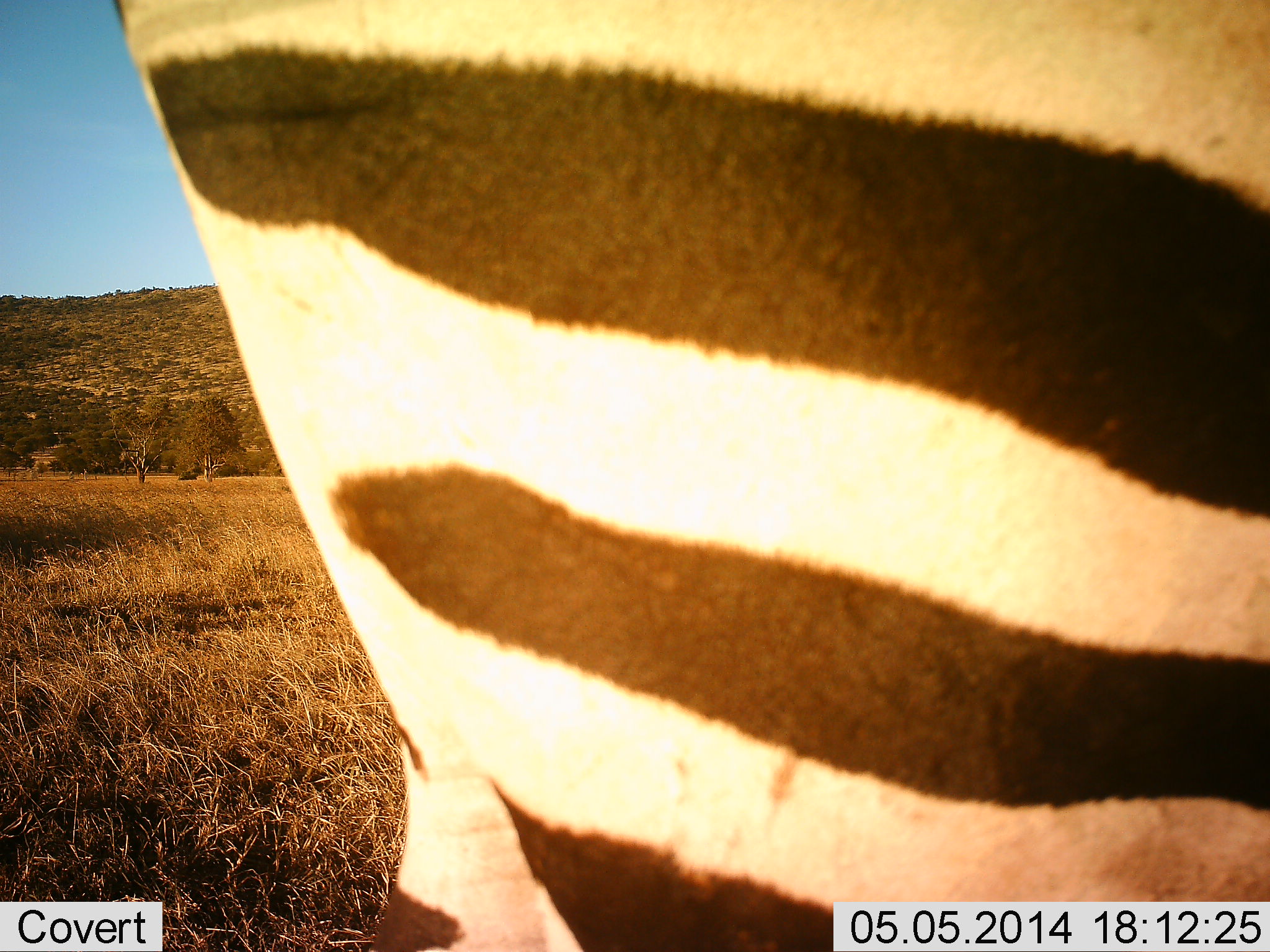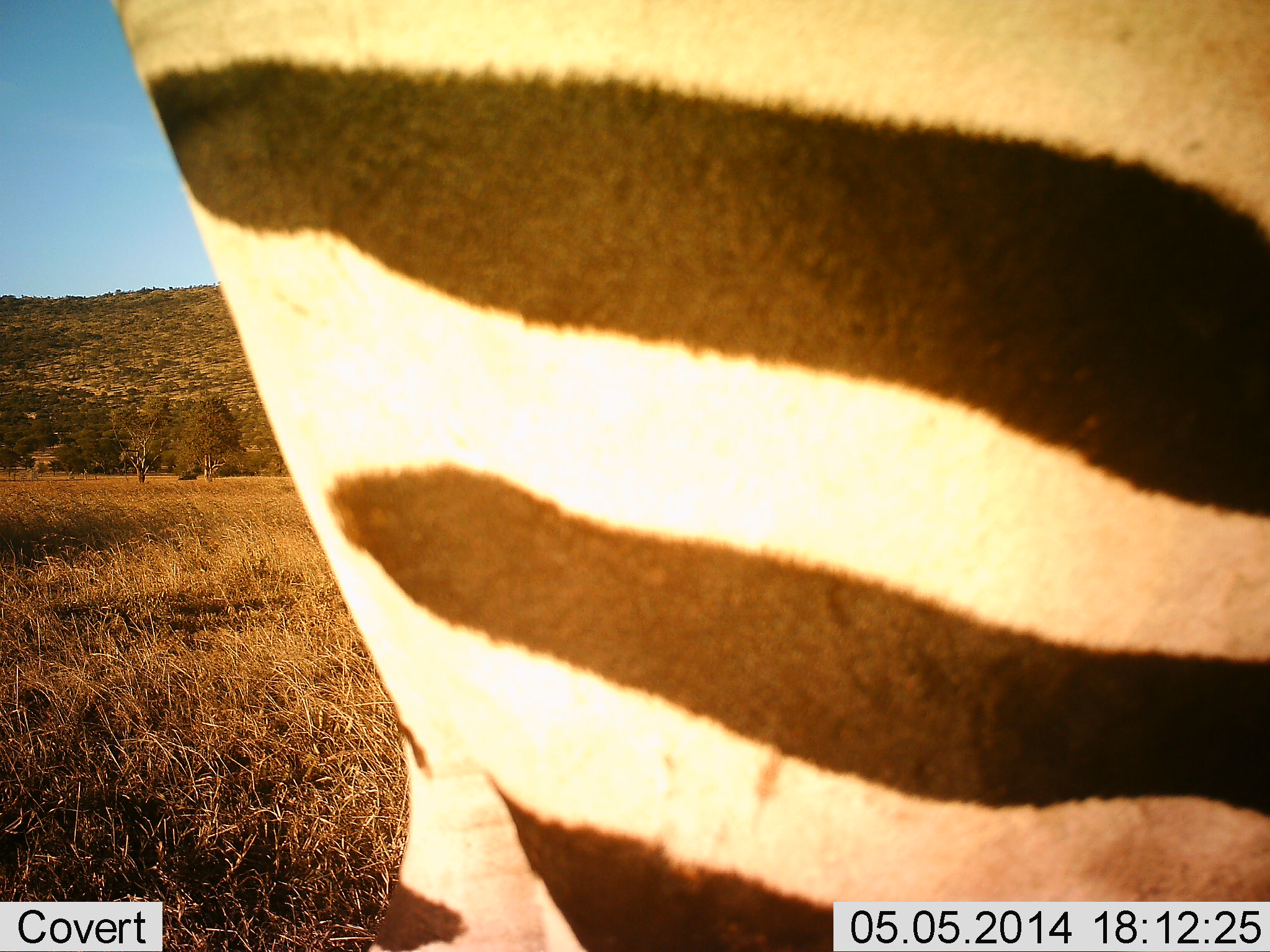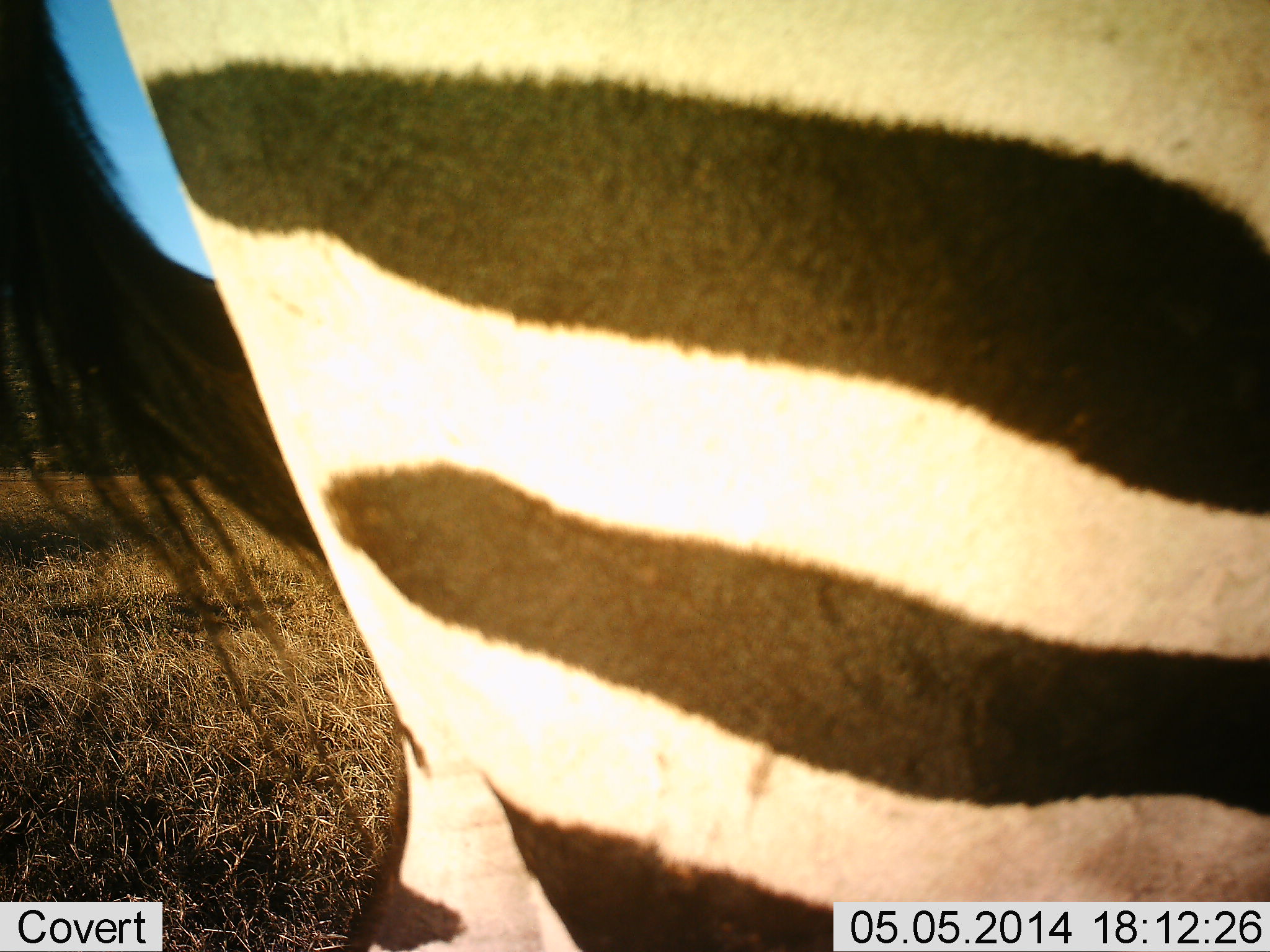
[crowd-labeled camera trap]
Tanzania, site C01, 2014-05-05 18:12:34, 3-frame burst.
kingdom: Animalia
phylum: Chordata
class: Mammalia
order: Perissodactyla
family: Equidae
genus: Equus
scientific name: Equus quagga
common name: plains zebra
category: zebra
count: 1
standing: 100%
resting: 0%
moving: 0%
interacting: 0%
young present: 0%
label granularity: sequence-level